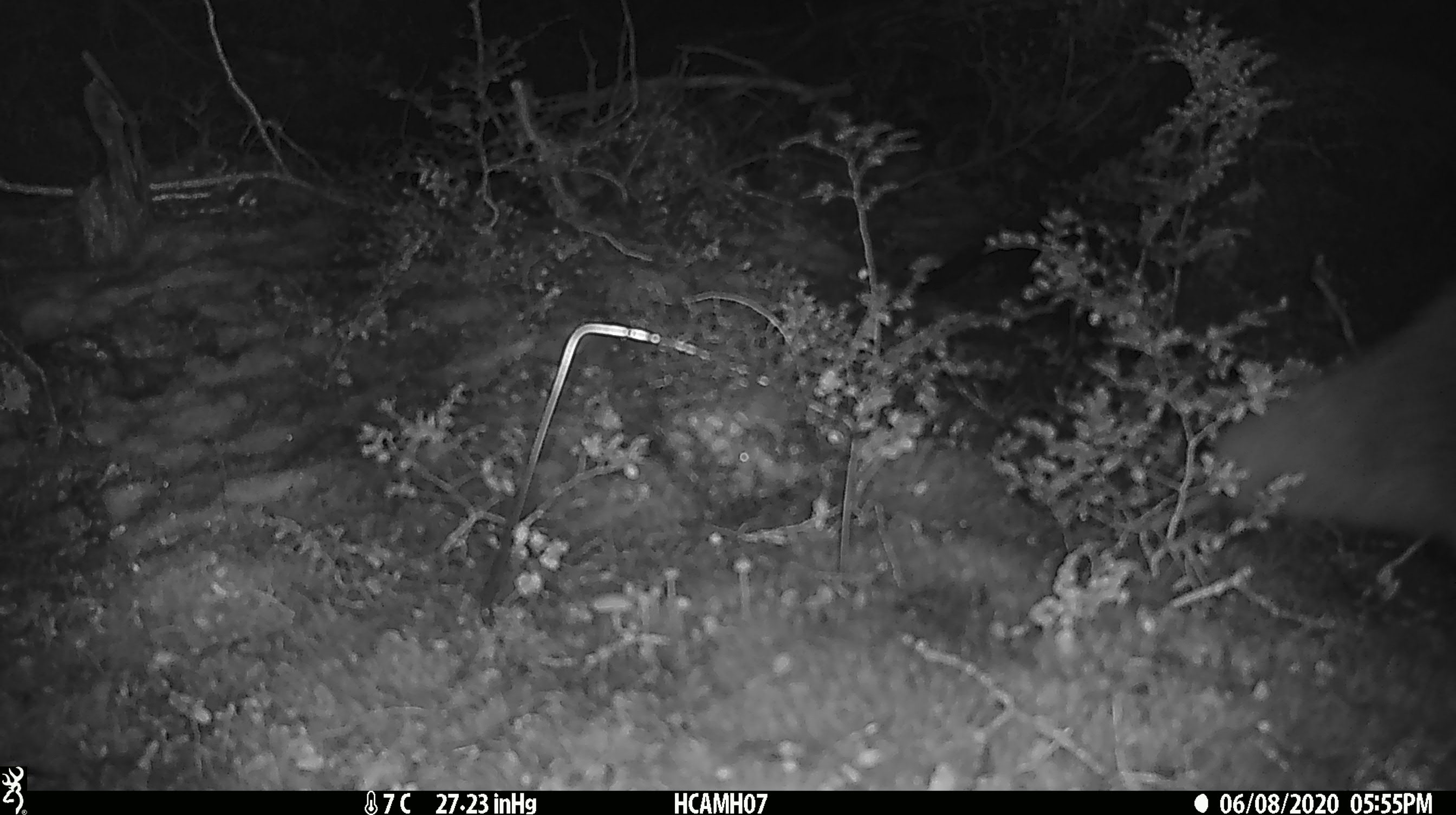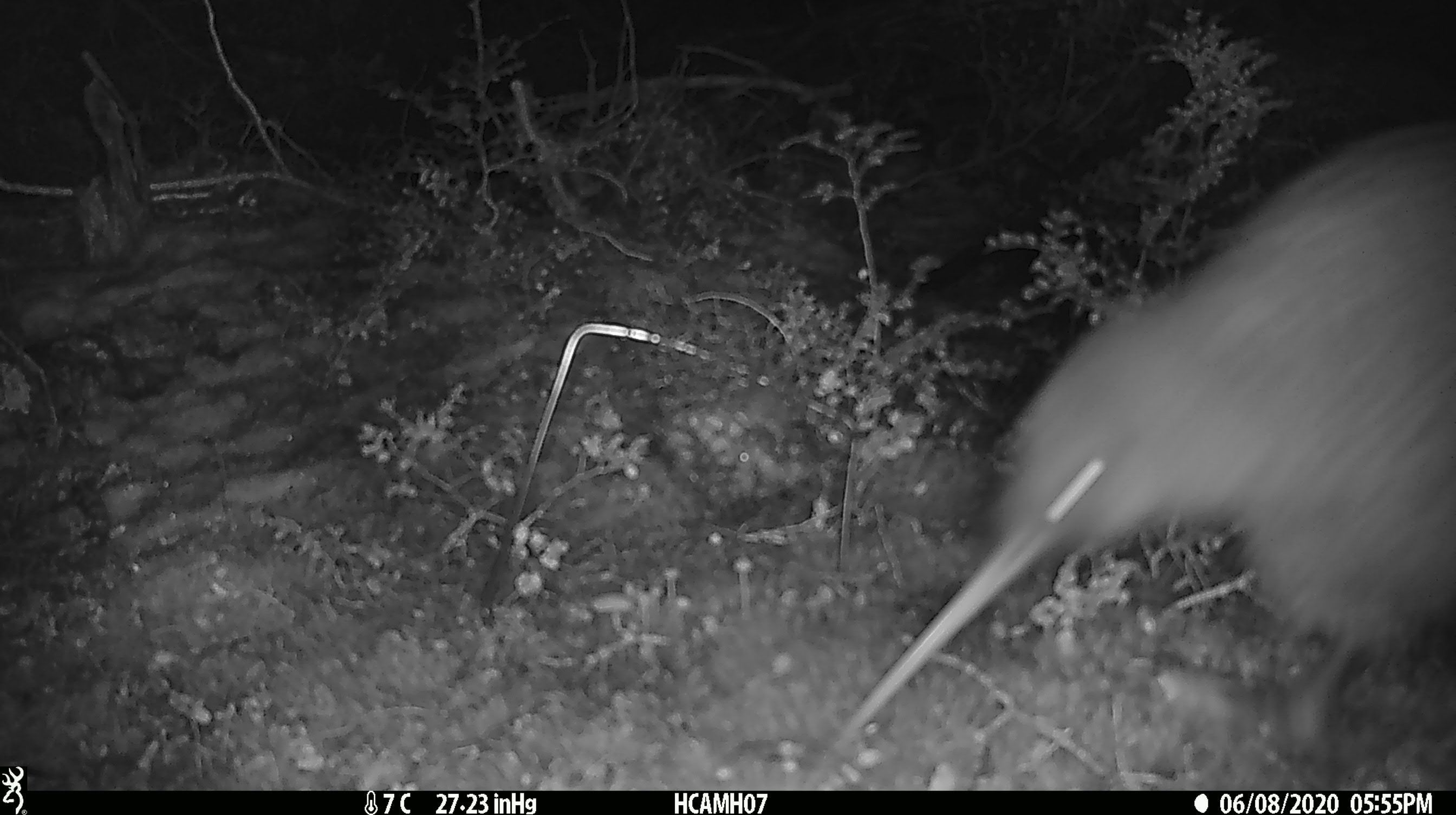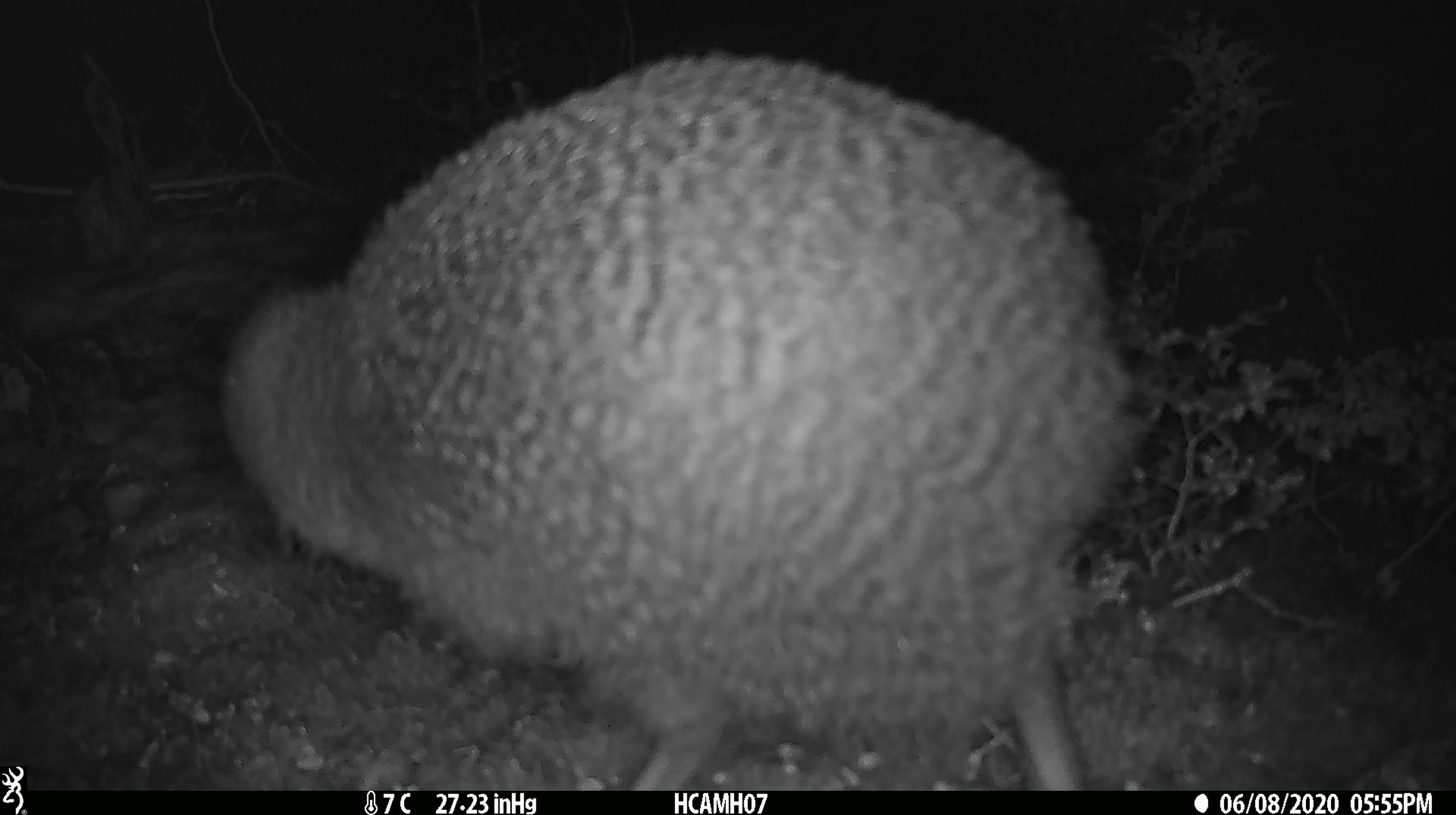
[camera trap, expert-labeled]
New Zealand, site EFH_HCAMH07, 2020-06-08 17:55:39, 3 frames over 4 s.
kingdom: Animalia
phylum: Chordata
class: Aves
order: Apterygiformes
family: Apterygidae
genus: Apteryx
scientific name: Apteryx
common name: kiwi